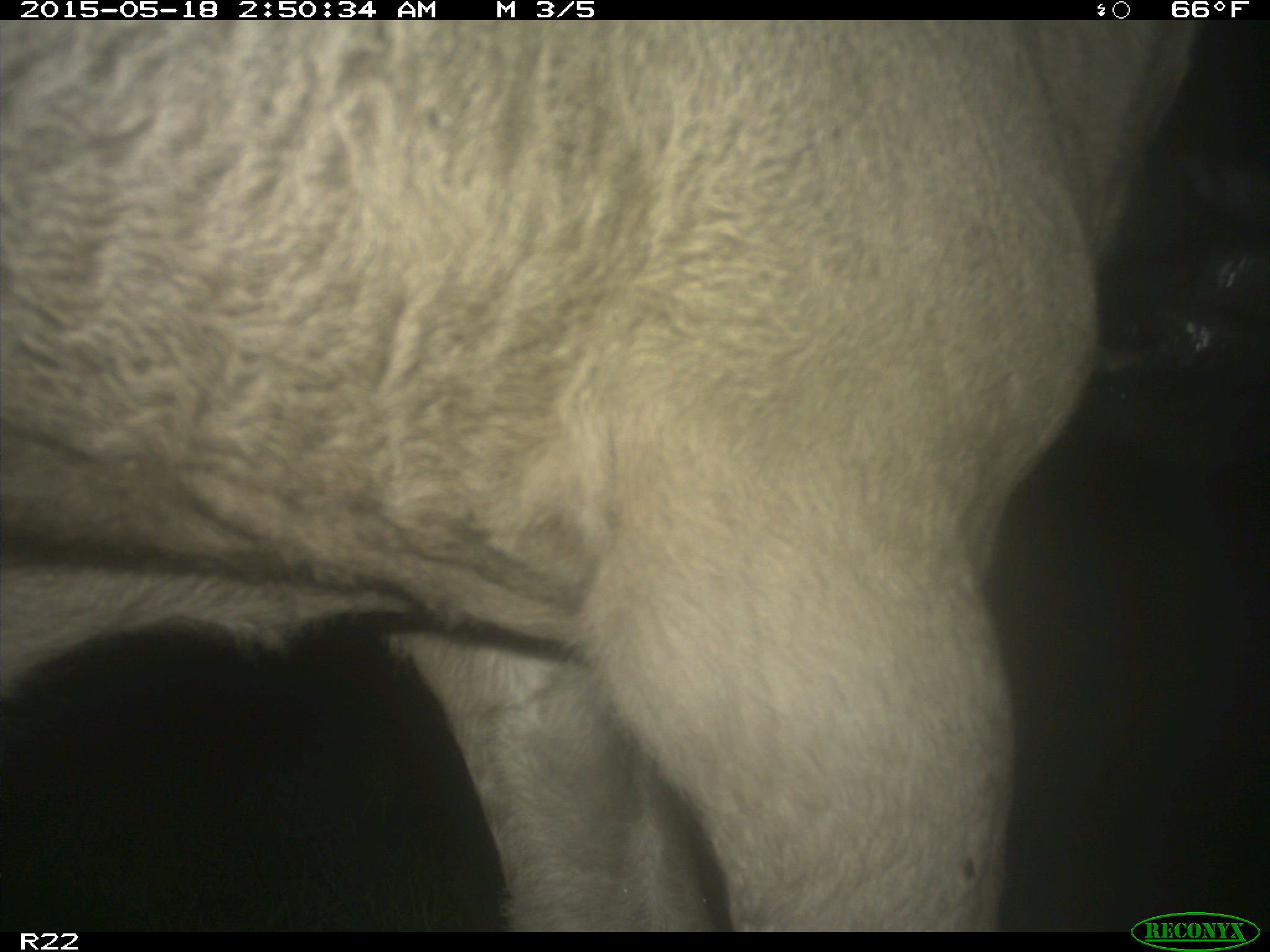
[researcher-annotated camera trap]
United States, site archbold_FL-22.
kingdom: Animalia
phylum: Chordata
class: Mammalia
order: Artiodactyla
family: Bovidae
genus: Bos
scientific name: Bos taurus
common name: domestic cow